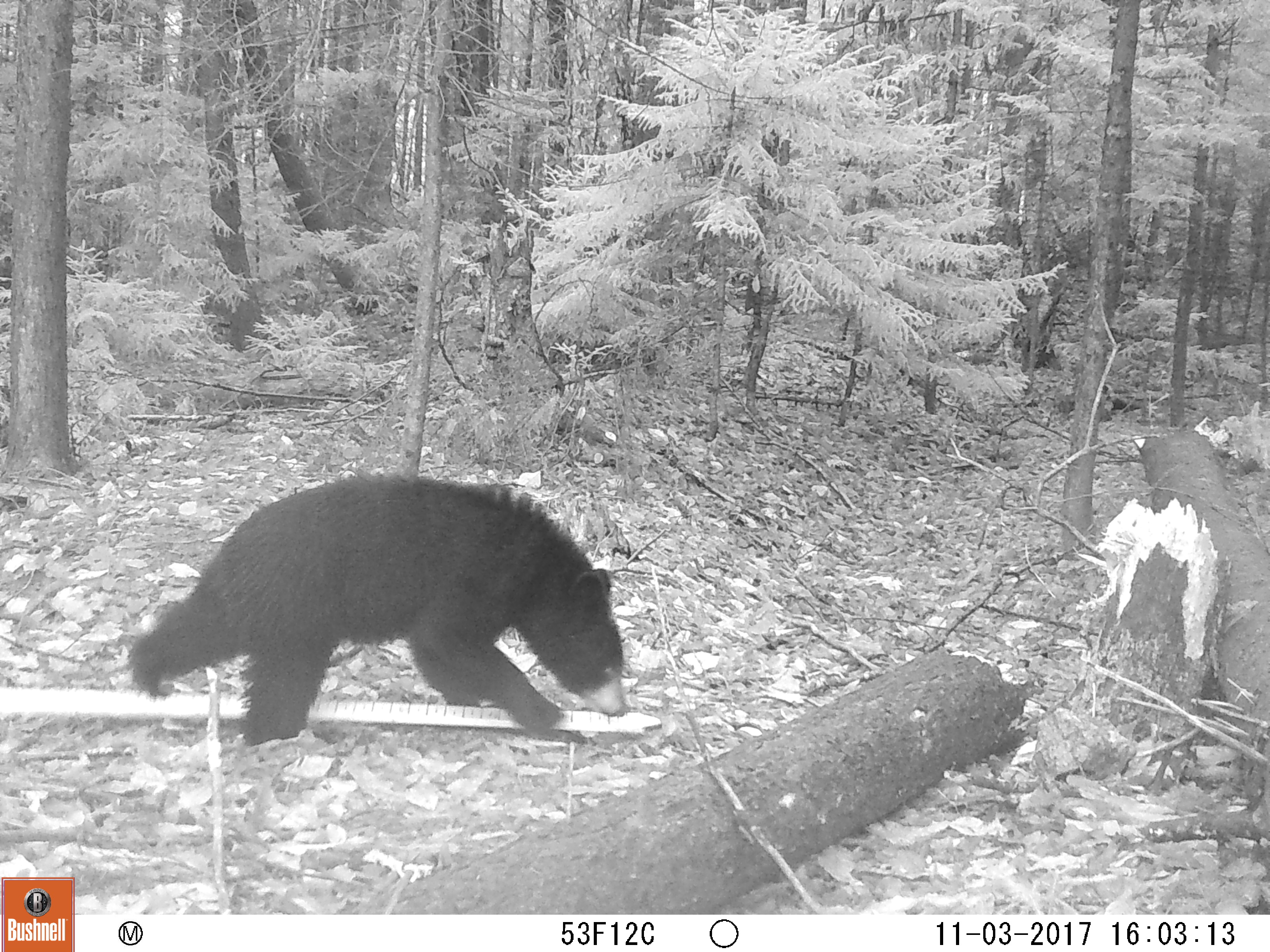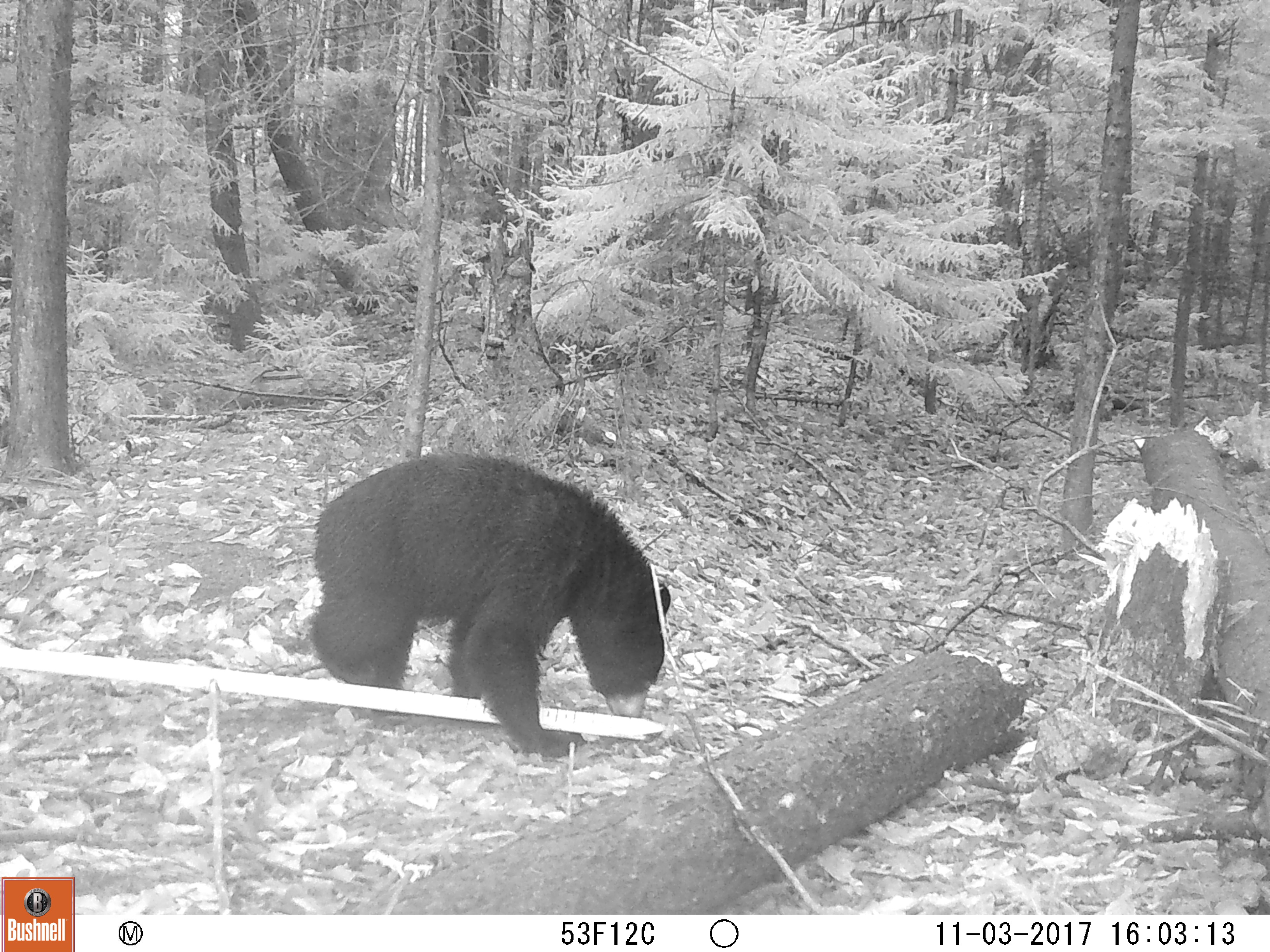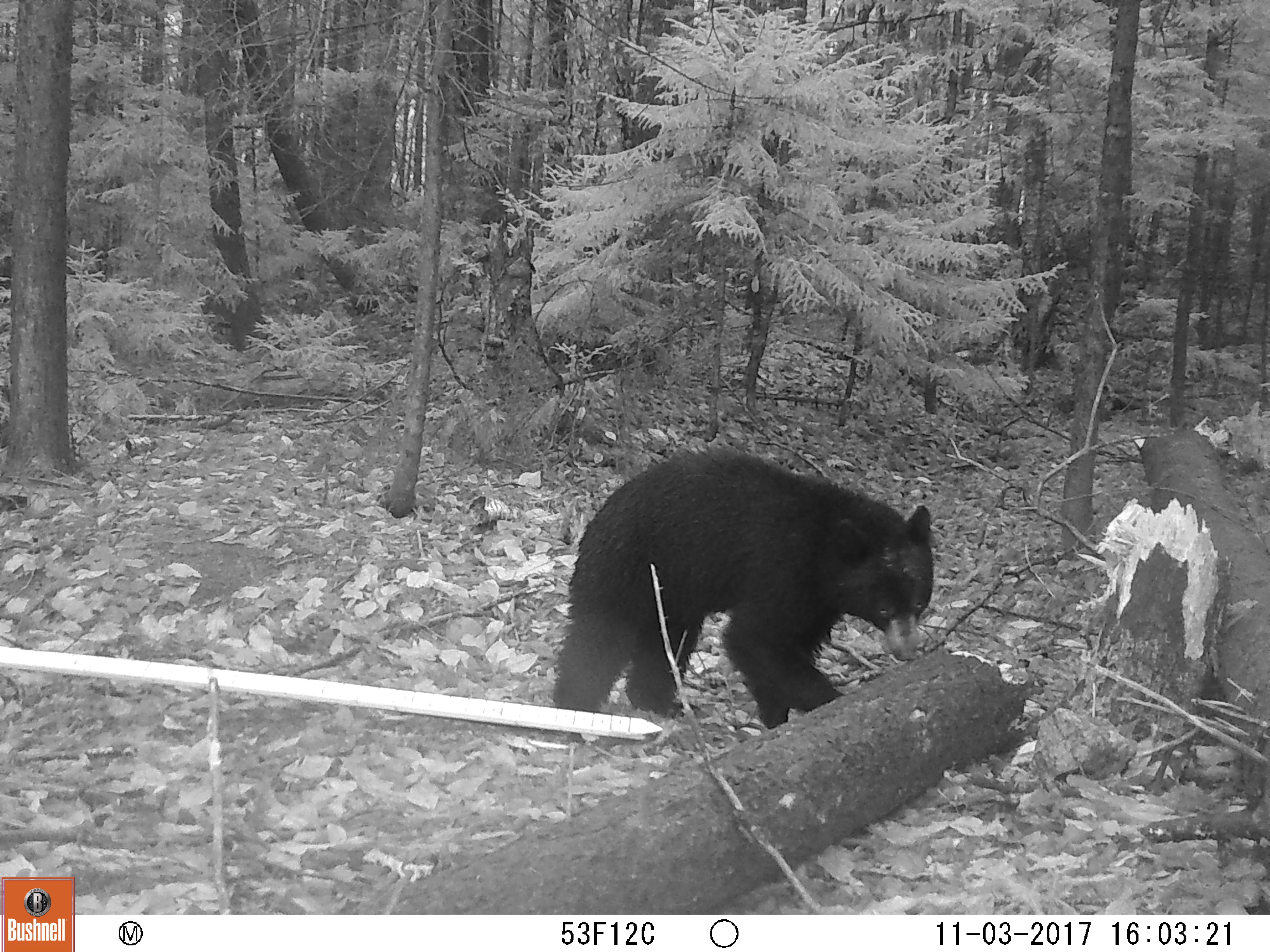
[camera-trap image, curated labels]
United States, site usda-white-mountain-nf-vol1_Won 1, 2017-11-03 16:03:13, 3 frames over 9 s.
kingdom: Animalia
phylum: Chordata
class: Mammalia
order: Carnivora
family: Ursidae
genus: Ursus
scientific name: Ursus americanus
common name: black bear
Black bear (Ursus americanus).